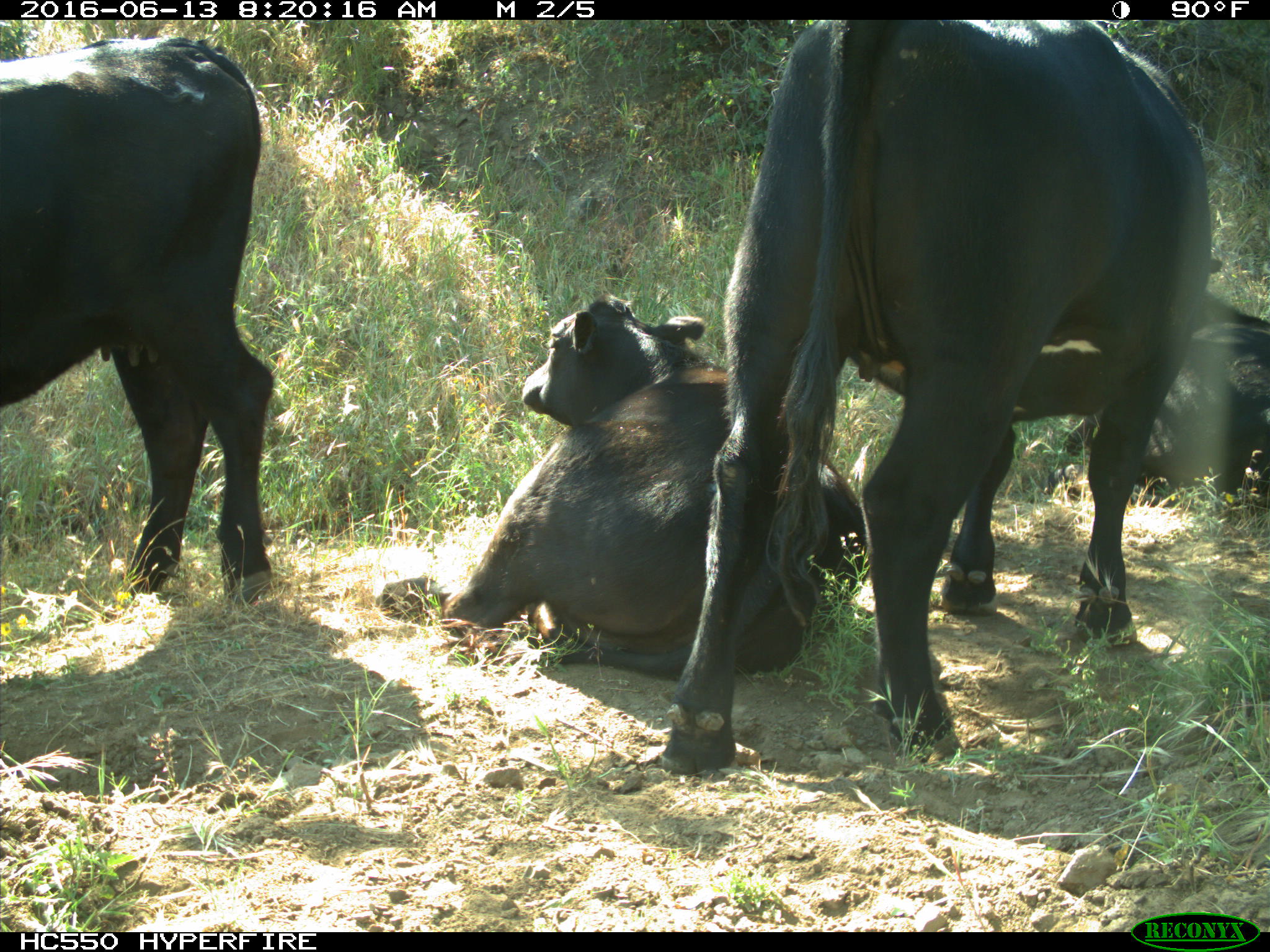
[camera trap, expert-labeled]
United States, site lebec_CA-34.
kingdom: Animalia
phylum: Chordata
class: Mammalia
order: Artiodactyla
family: Bovidae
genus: Bos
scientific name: Bos taurus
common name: domestic cow